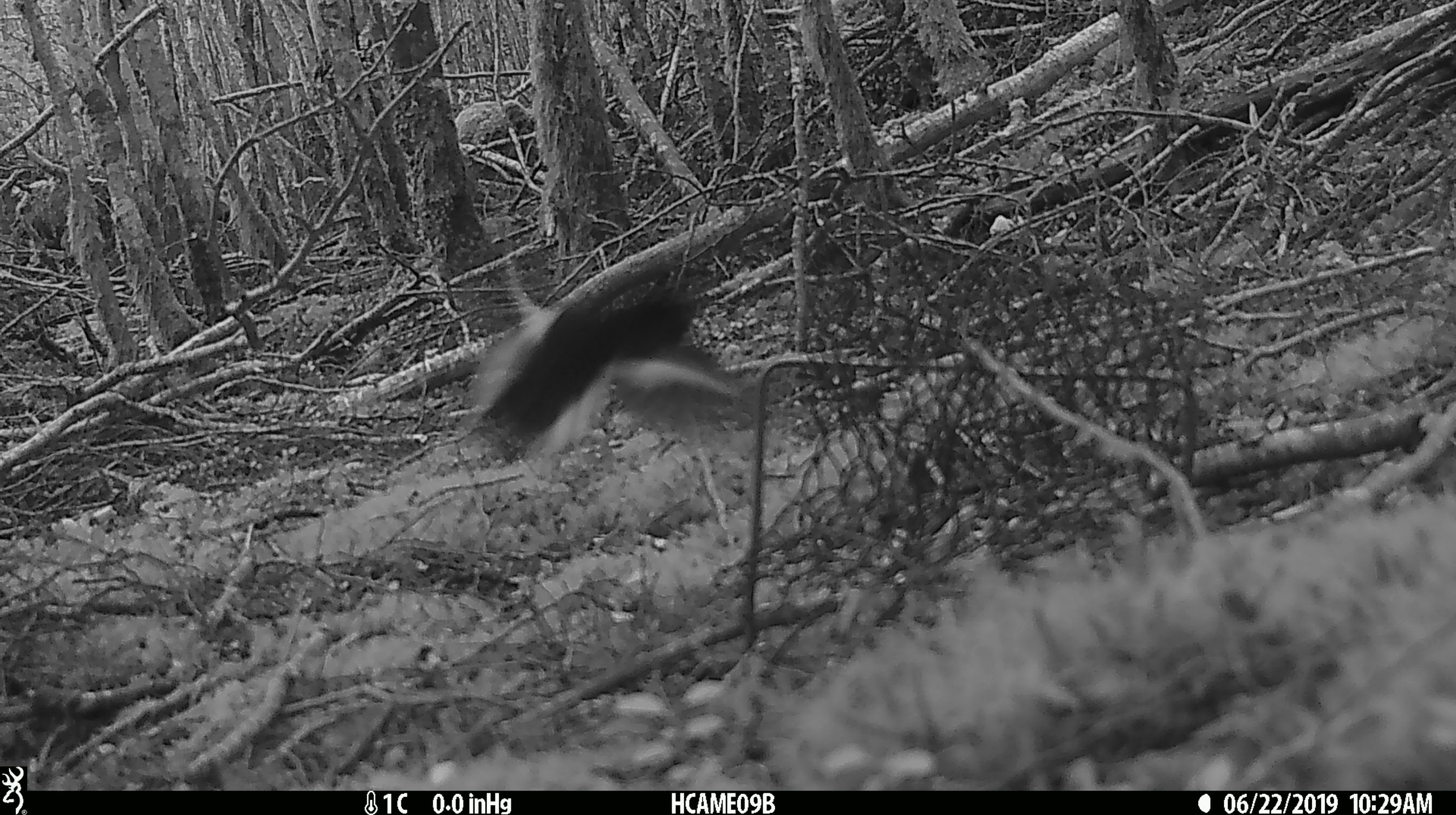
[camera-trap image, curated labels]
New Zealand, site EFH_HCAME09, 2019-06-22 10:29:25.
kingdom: Animalia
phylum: Chordata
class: Aves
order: Passeriformes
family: Petroicidae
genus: Petroica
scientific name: Petroica macrocephala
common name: tomtit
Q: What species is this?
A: Tomtit (Petroica macrocephala).